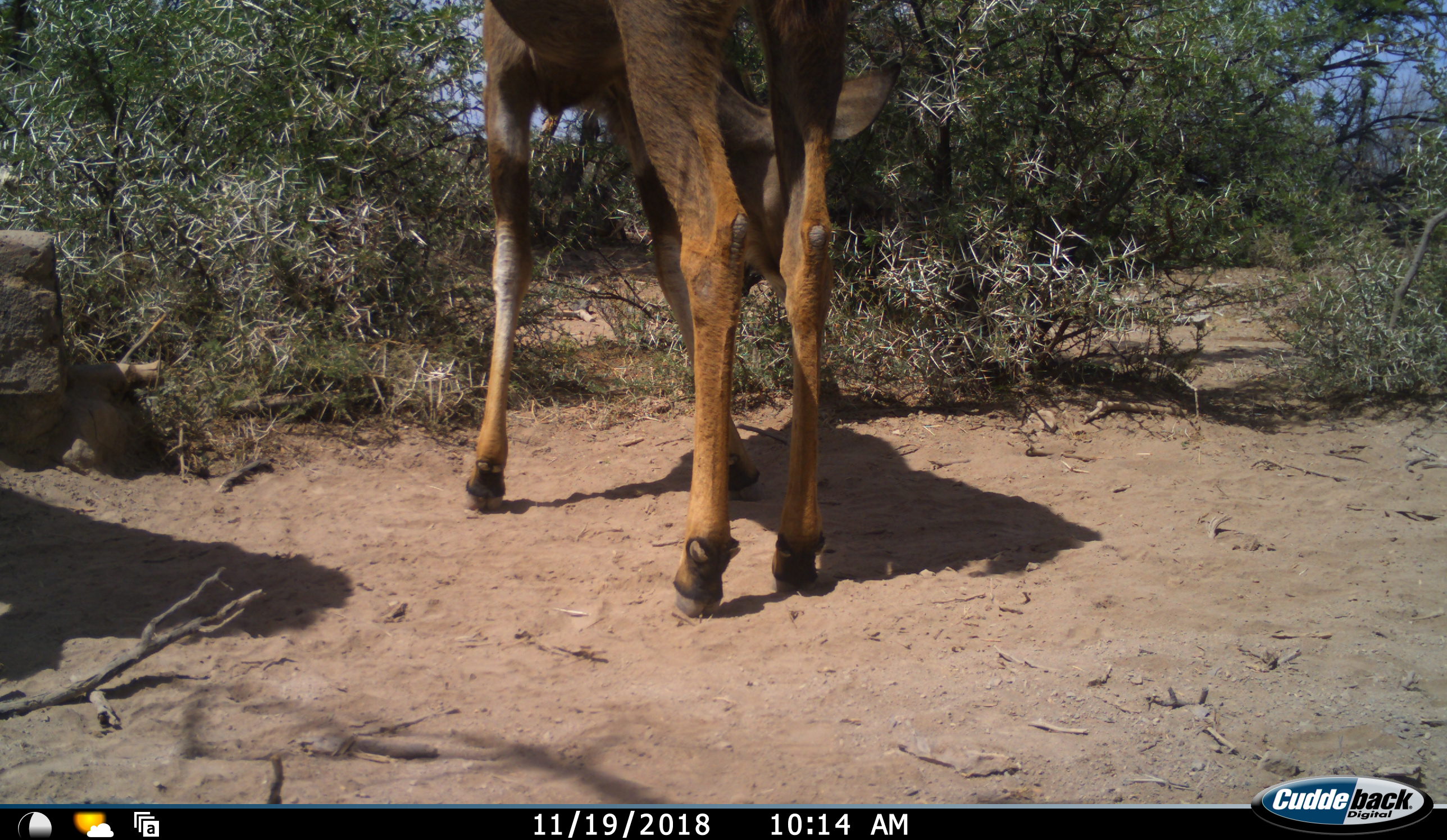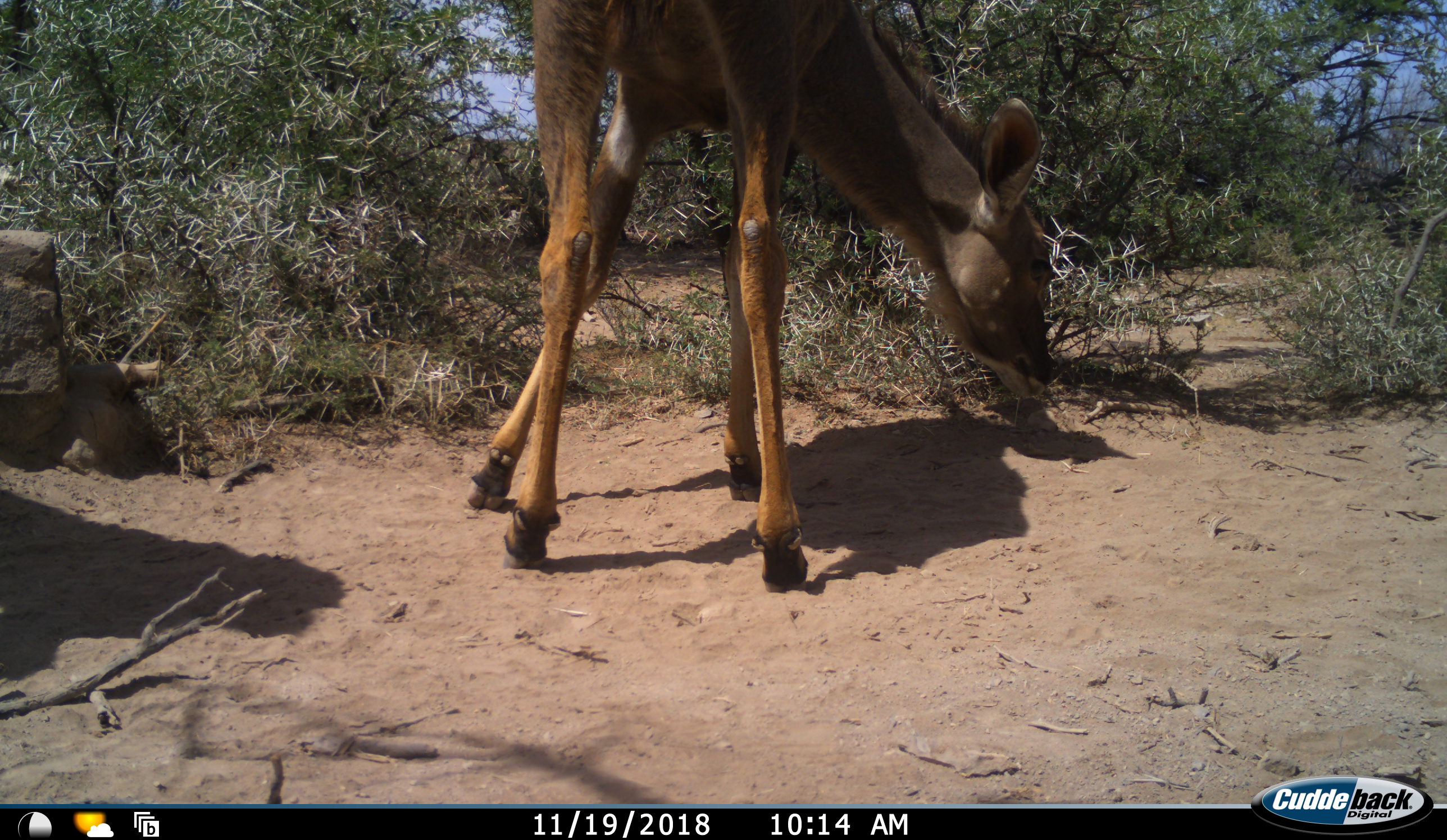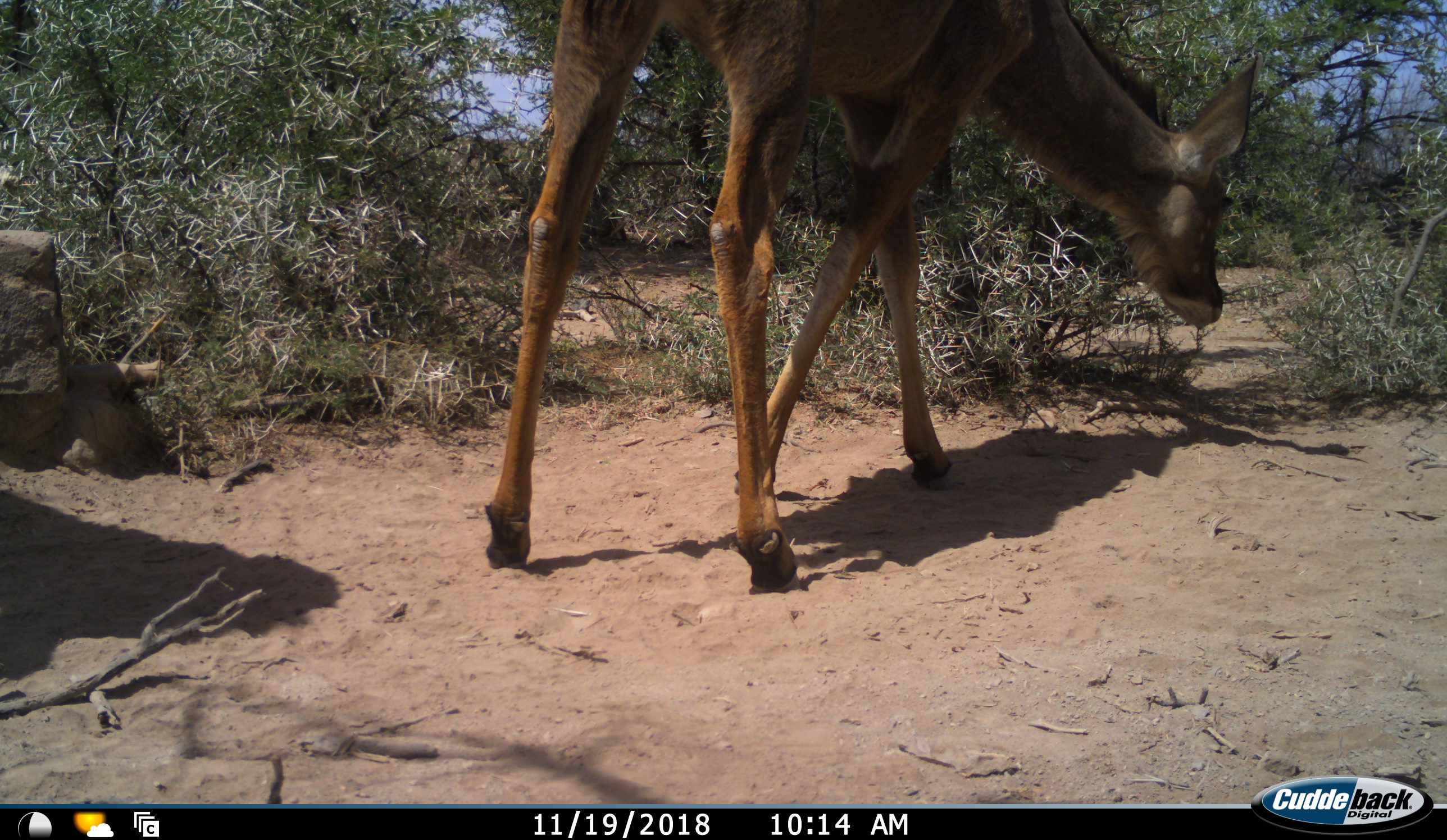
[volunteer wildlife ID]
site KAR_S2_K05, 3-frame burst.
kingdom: Animalia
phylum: Chordata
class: Mammalia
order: Artiodactyla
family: Bovidae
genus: Tragelaphus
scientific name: Tragelaphus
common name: kudu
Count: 1.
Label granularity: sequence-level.